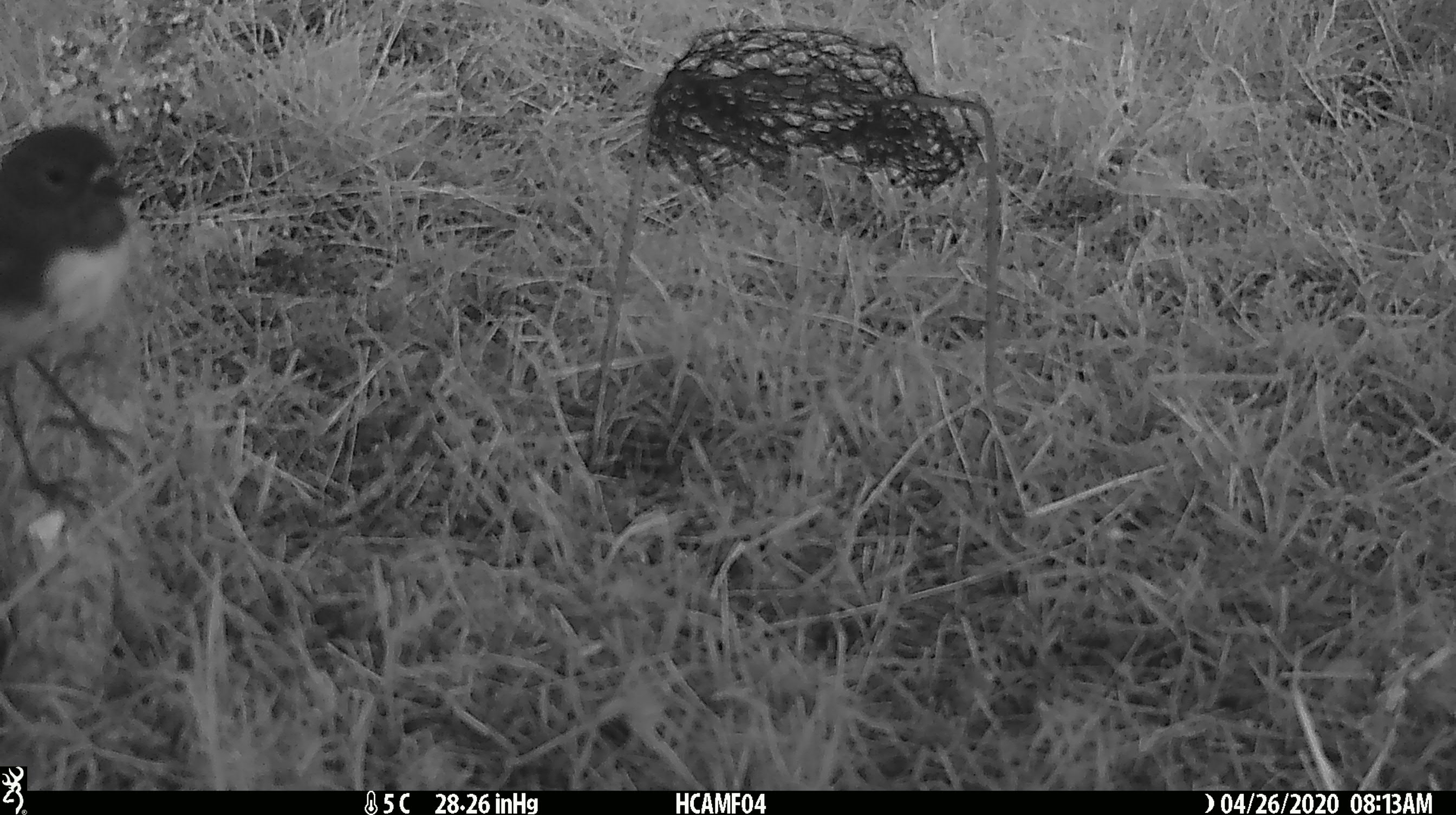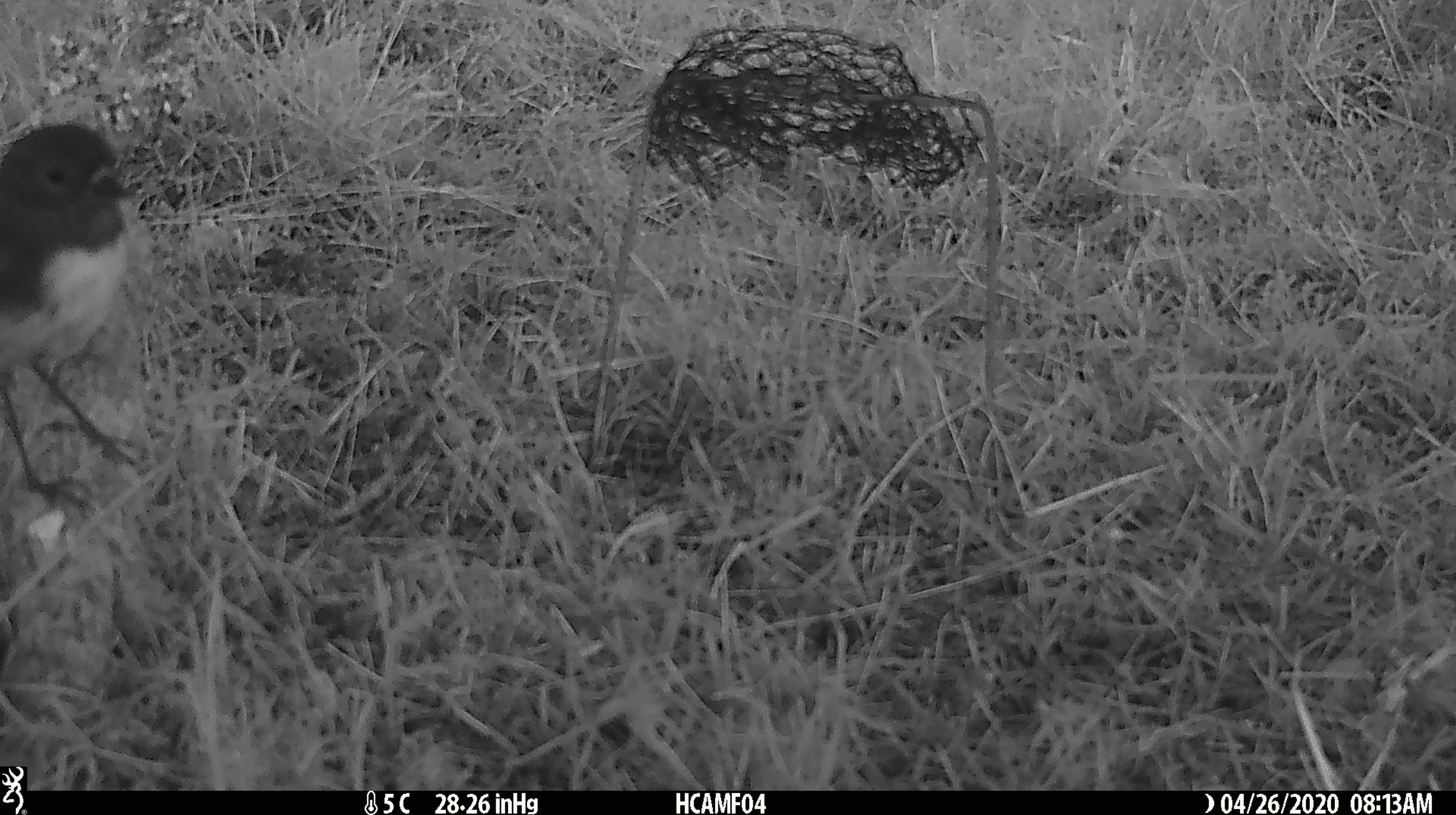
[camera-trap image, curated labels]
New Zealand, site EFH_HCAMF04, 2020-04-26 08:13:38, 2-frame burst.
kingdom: Animalia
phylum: Chordata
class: Aves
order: Passeriformes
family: Petroicidae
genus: Petroica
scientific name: Petroica australis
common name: new zealand robin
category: robin